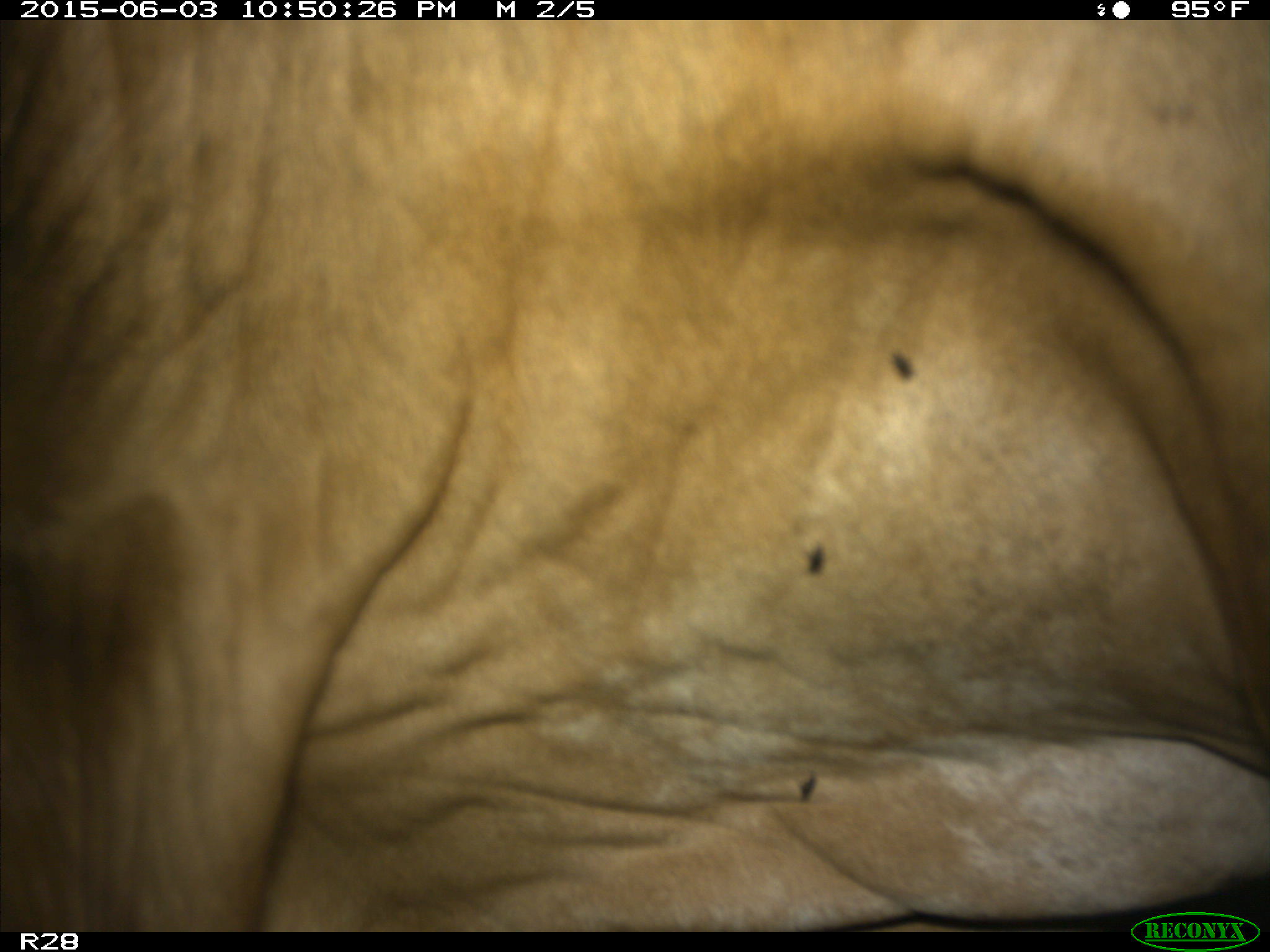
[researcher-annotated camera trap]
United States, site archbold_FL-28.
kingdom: Animalia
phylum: Chordata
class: Mammalia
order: Artiodactyla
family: Bovidae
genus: Bos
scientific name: Bos taurus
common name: domestic cow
Bos taurus (domestic cow).